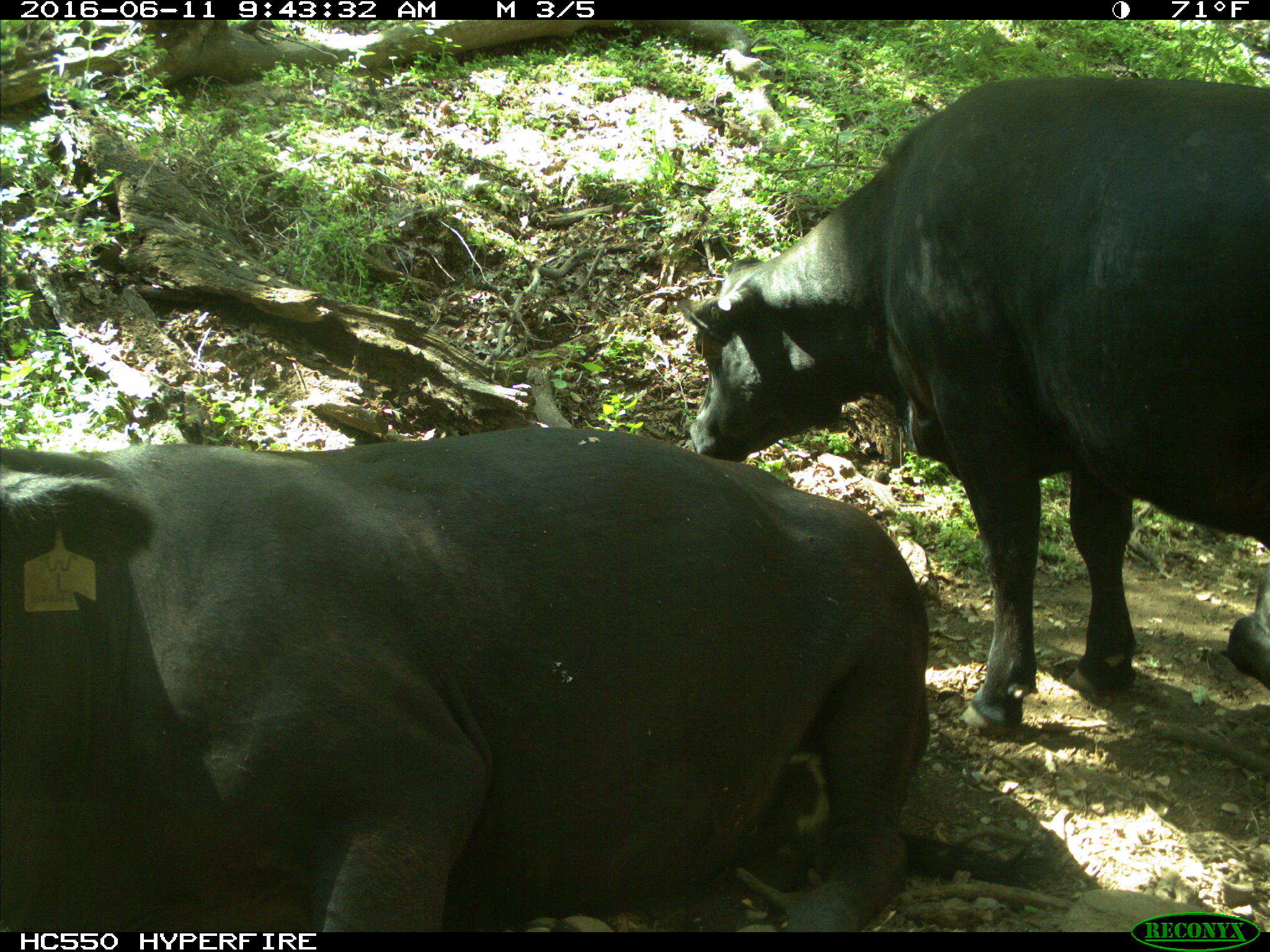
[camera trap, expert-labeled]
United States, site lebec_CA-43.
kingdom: Animalia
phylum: Chordata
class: Mammalia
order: Artiodactyla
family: Bovidae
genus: Bos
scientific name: Bos taurus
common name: domestic cow